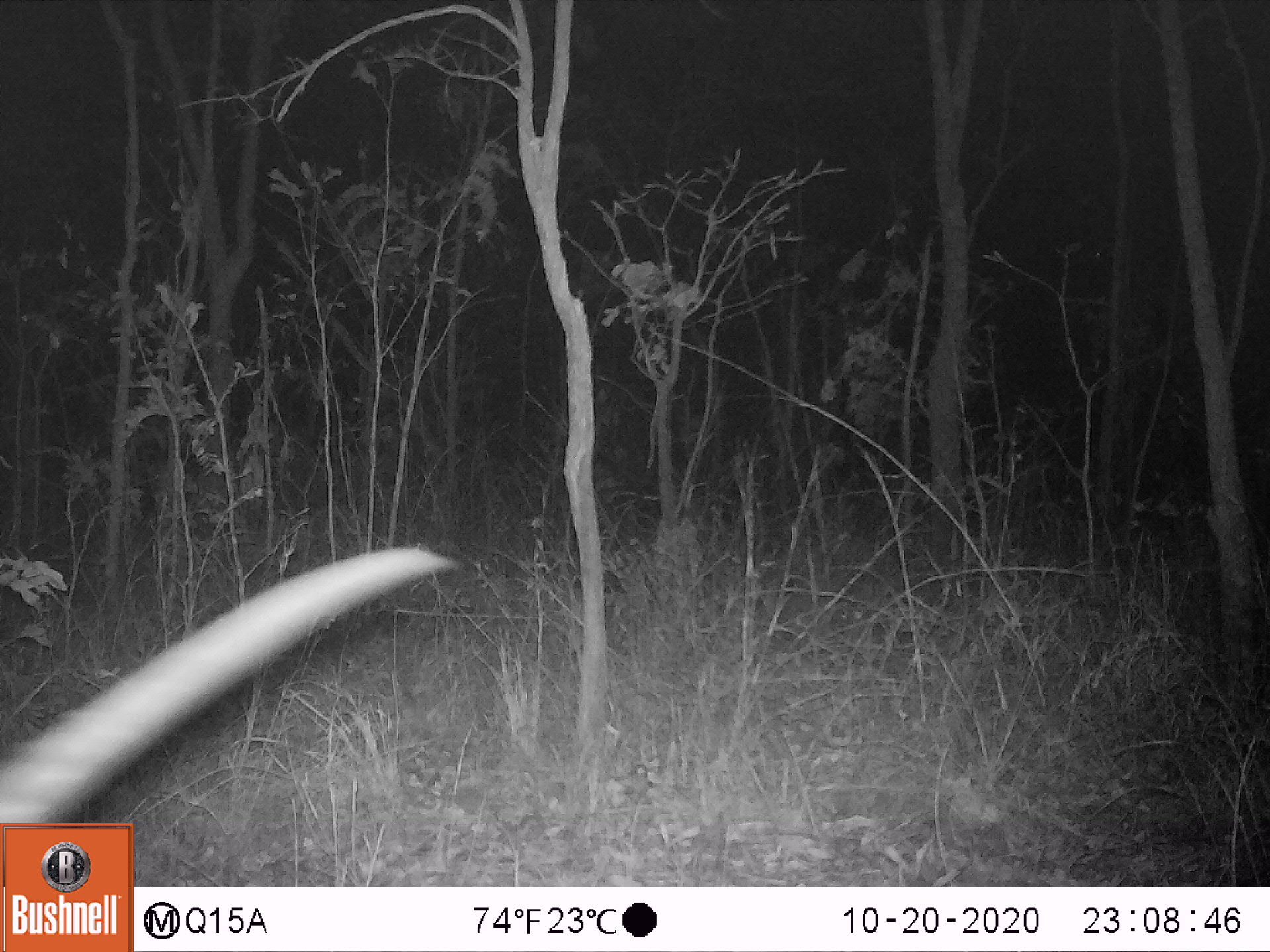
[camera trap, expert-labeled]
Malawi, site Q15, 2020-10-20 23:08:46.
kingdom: Animalia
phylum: Chordata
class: Mammalia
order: Artiodactyla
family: Bovidae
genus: Hippotragus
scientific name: Hippotragus niger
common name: sable antelope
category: sable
Sable (sable antelope) (Hippotragus niger), count 1.